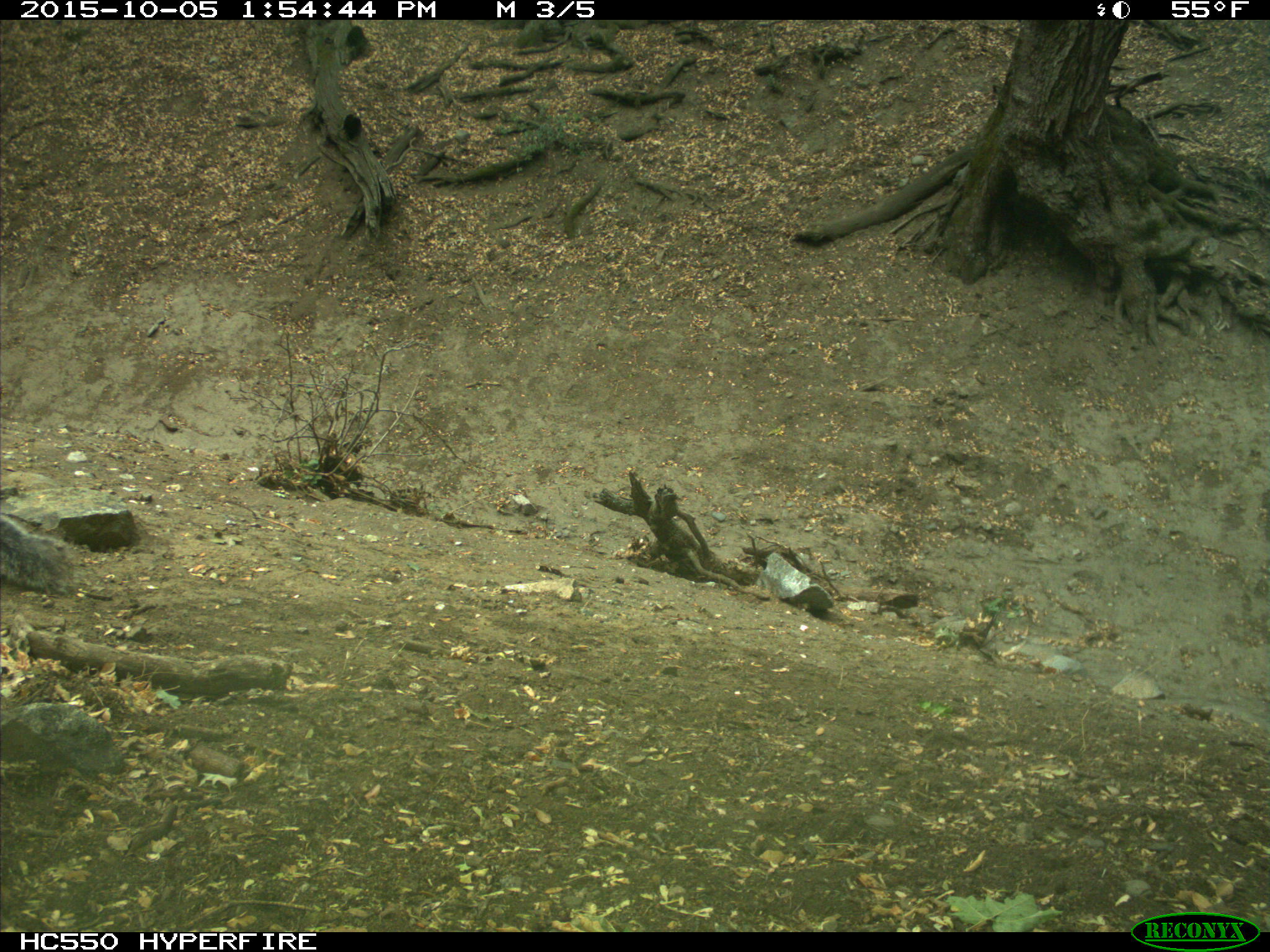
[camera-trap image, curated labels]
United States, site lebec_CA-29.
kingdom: Animalia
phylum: Chordata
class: Mammalia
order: Rodentia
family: Sciuridae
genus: Sciurus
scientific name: Sciurus carolinensis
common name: eastern gray squirrel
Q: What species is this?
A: Sciurus carolinensis (eastern gray squirrel).